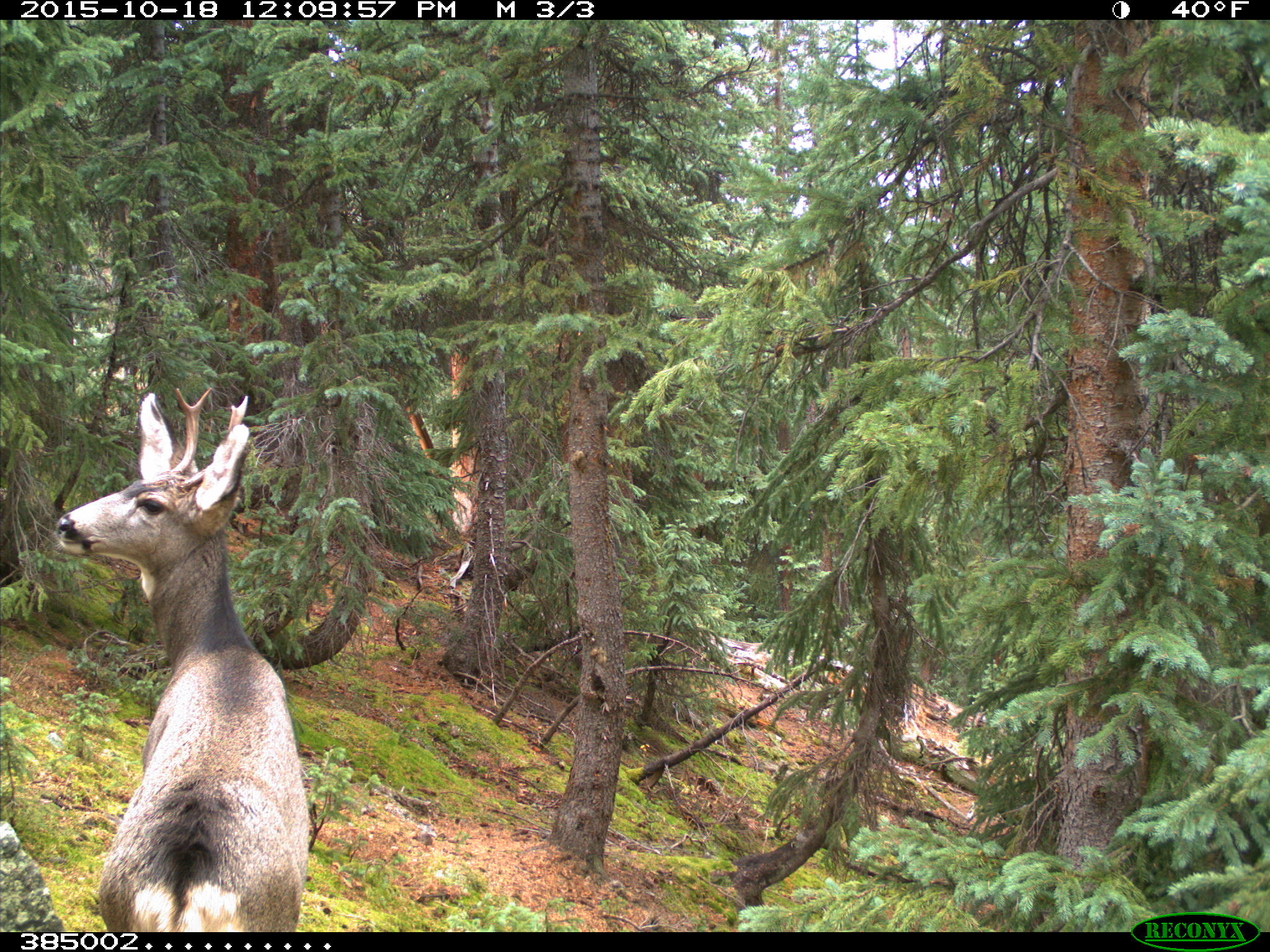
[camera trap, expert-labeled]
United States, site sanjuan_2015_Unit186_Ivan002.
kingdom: Animalia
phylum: Chordata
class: Mammalia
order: Artiodactyla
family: Cervidae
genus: Odocoileus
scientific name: Odocoileus hemionus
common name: mule deer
Odocoileus hemionus (mule deer).